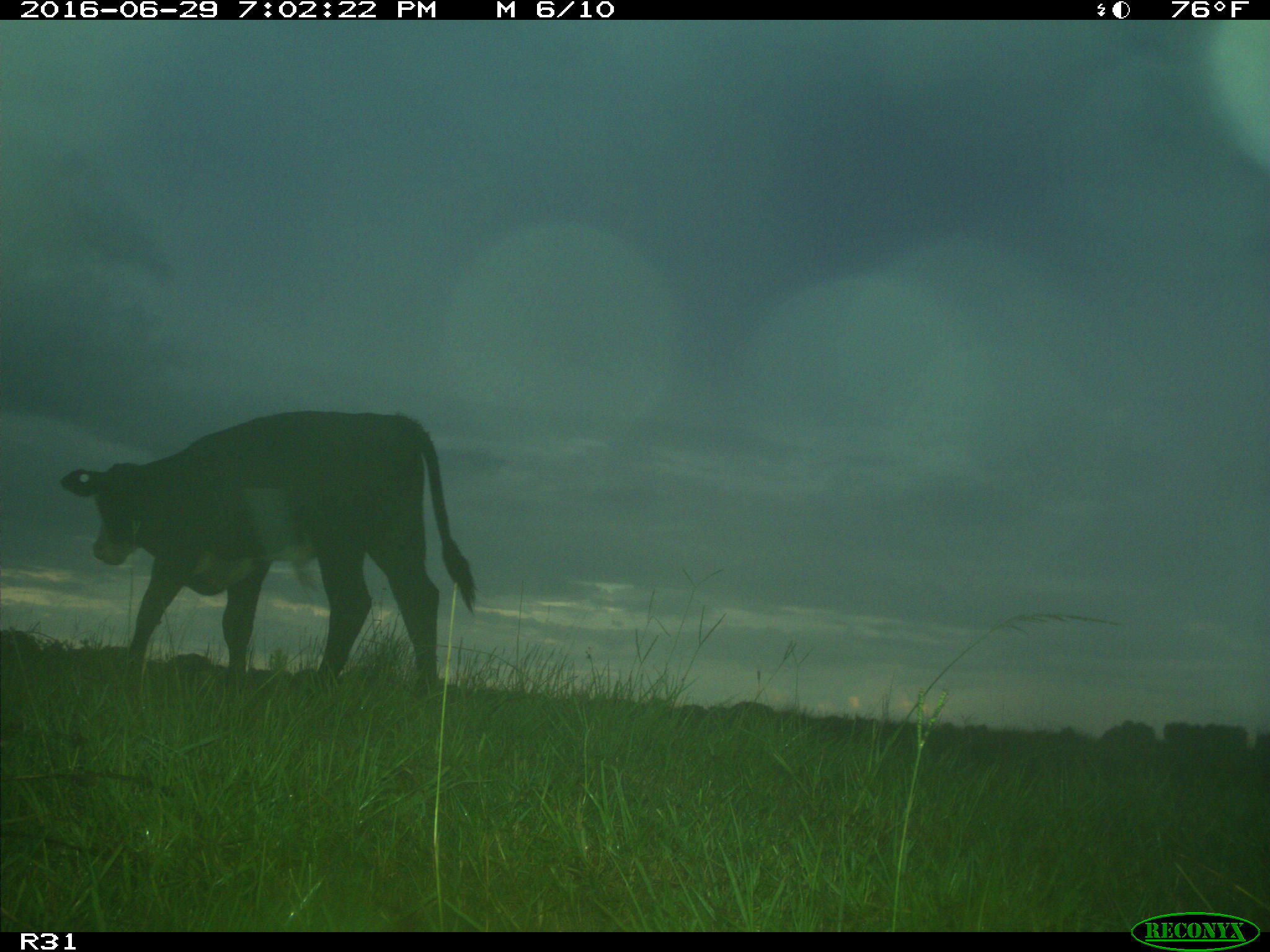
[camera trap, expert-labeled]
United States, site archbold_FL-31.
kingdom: Animalia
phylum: Chordata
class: Mammalia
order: Artiodactyla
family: Bovidae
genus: Bos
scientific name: Bos taurus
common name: domestic cow